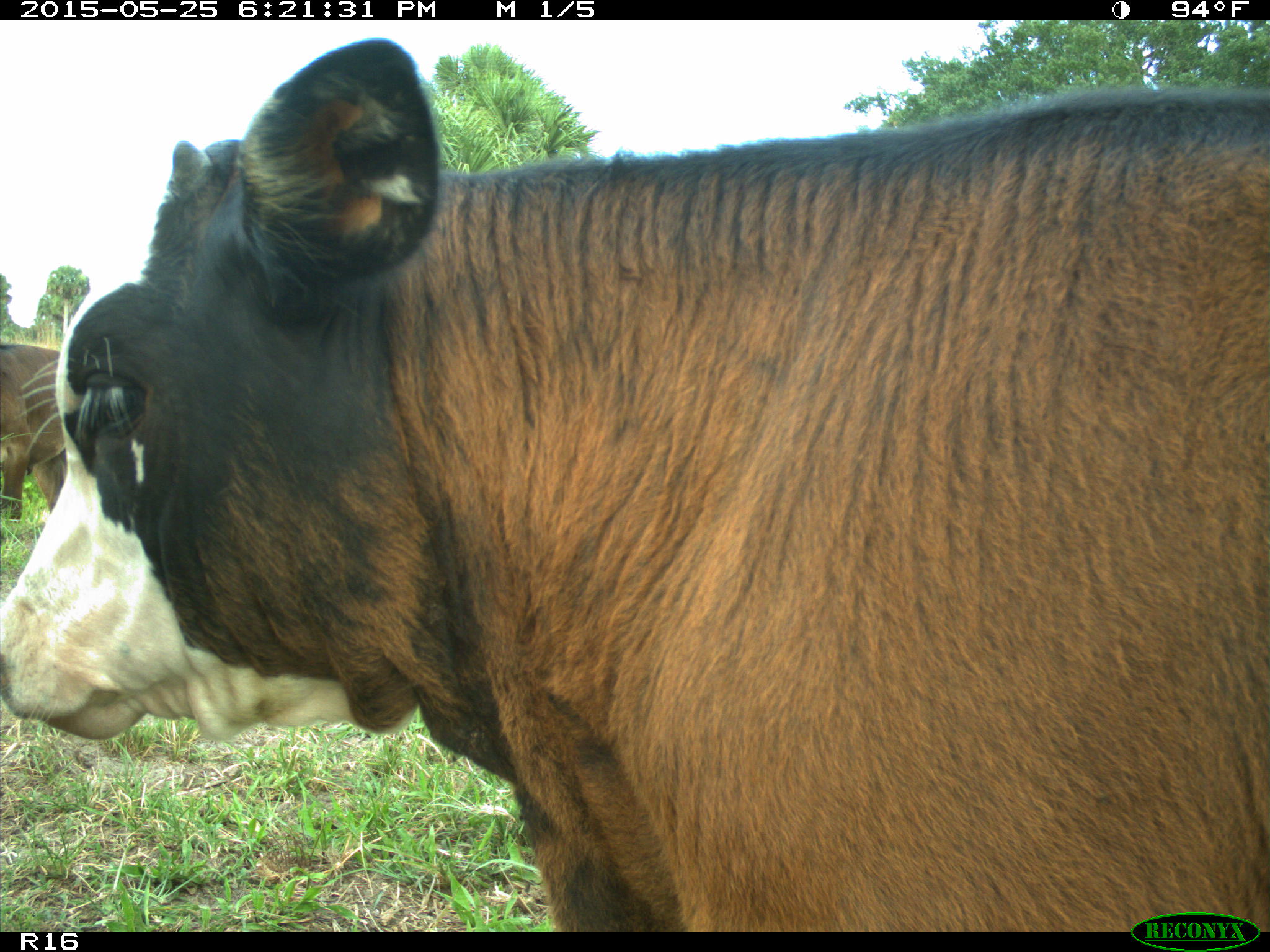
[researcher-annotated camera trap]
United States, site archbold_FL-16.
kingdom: Animalia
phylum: Chordata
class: Mammalia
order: Artiodactyla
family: Bovidae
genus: Bos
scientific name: Bos taurus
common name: domestic cow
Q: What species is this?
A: Bos taurus (domestic cow).